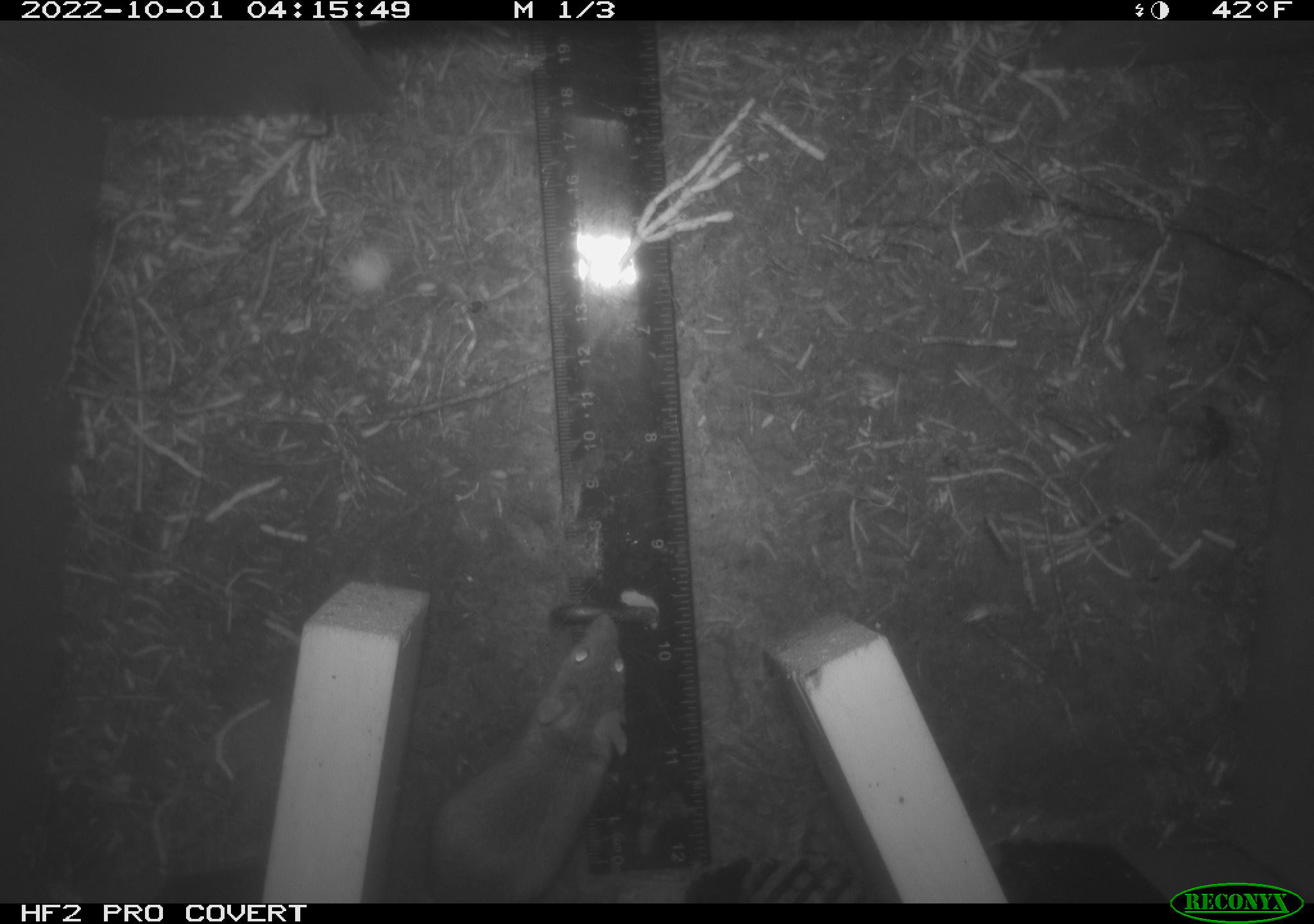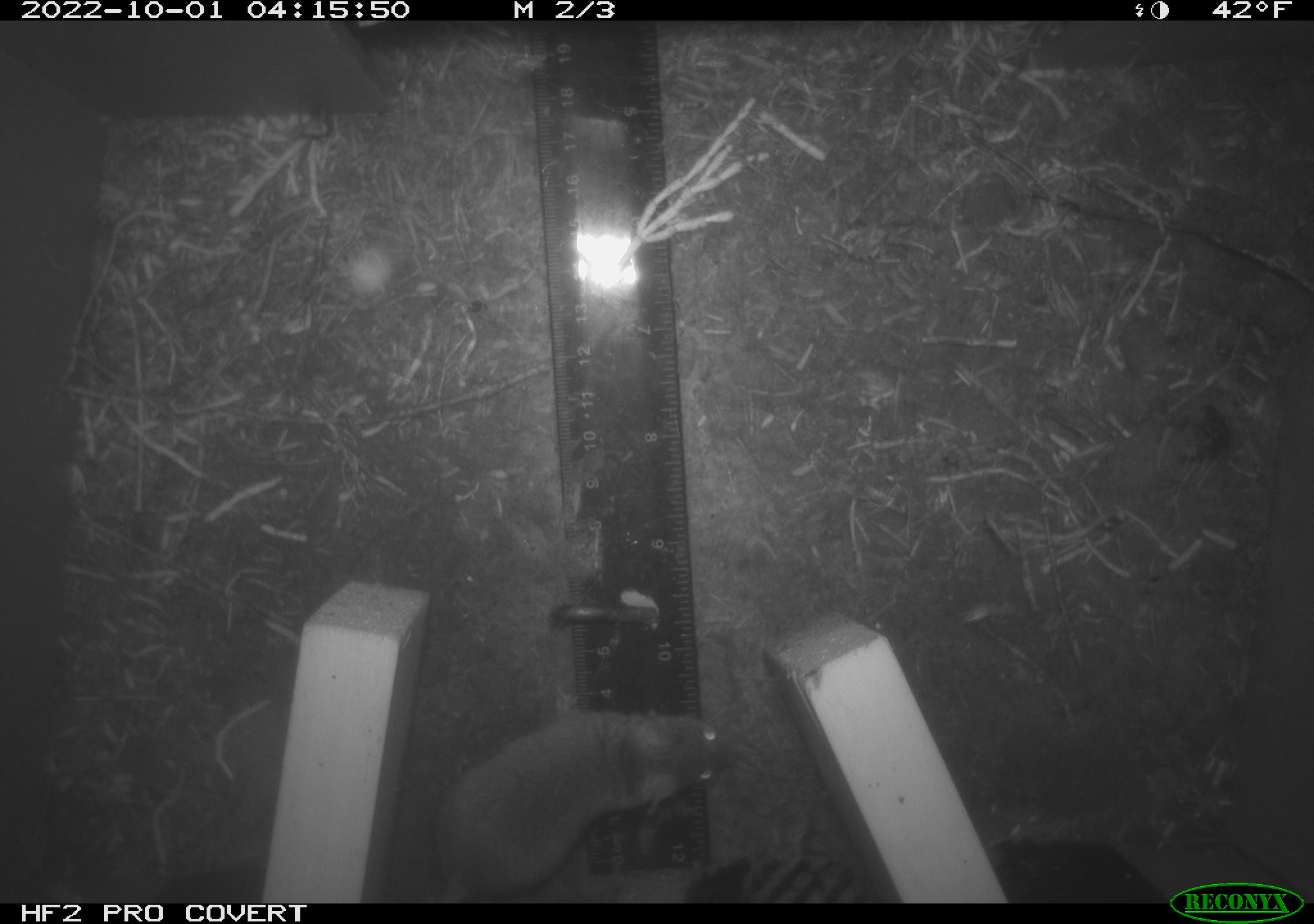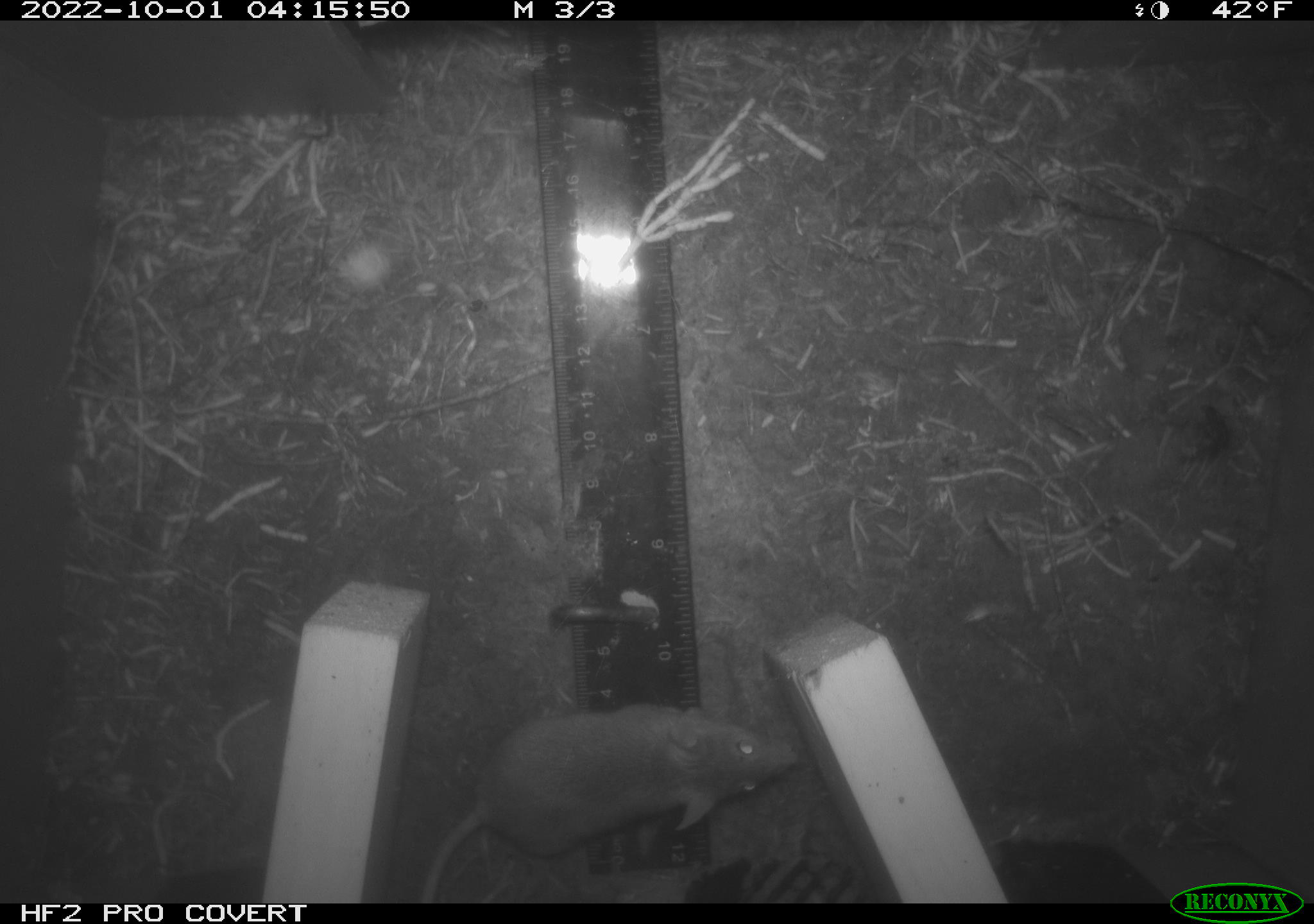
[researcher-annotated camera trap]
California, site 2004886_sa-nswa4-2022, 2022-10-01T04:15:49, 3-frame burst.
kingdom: Animalia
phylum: Chordata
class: Mammalia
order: Rodentia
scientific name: Rodentia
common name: rodent